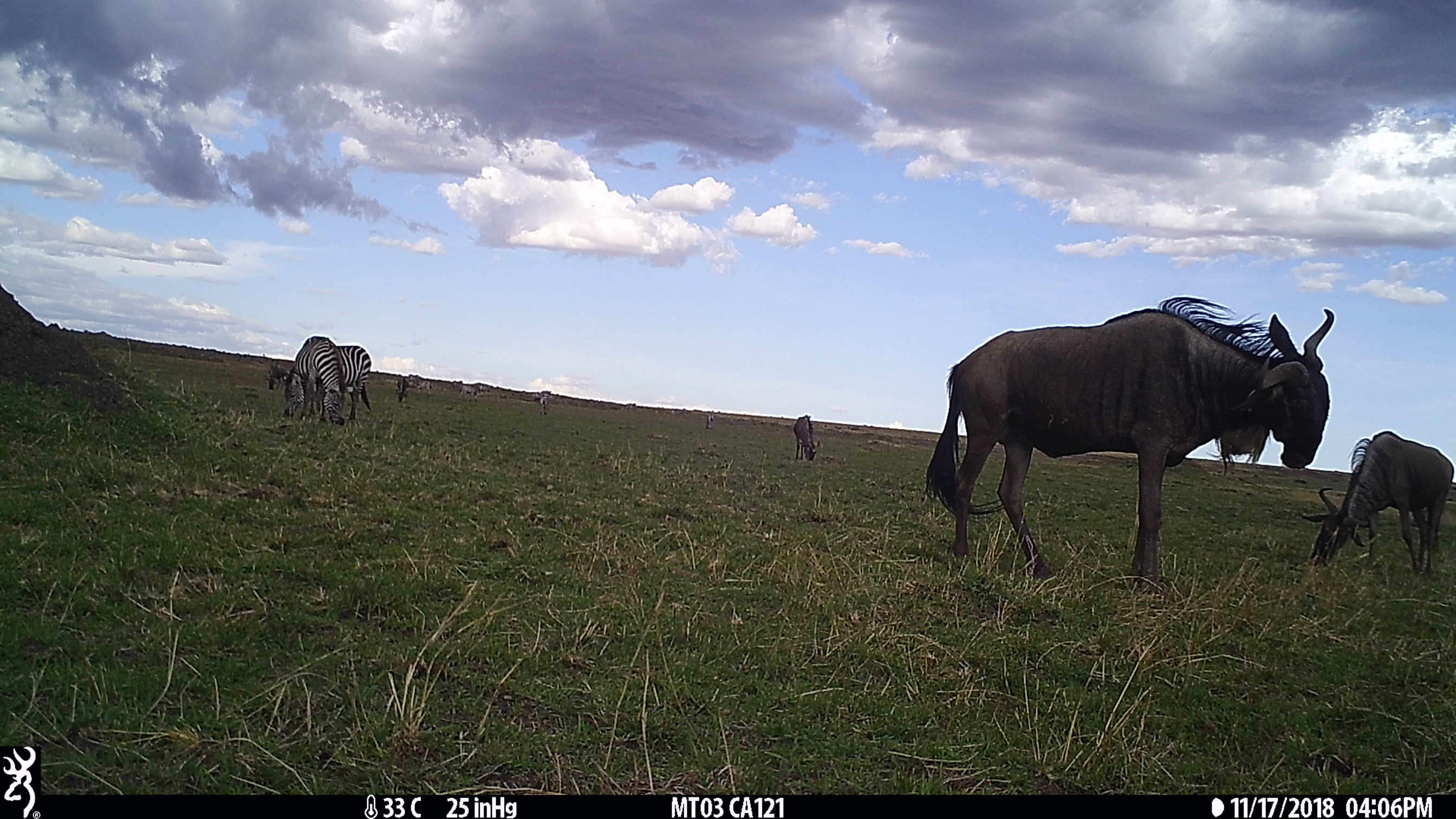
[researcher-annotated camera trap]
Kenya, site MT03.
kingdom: Animalia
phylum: Chordata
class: Mammalia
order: Perissodactyla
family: Equidae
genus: Equus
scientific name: Equus quagga burchellii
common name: burchell's zebra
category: zebra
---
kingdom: Animalia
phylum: Chordata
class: Mammalia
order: Artiodactyla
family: Bovidae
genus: Connochaetes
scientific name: Connochaetes taurinus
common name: blue wildebeest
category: wildebeest